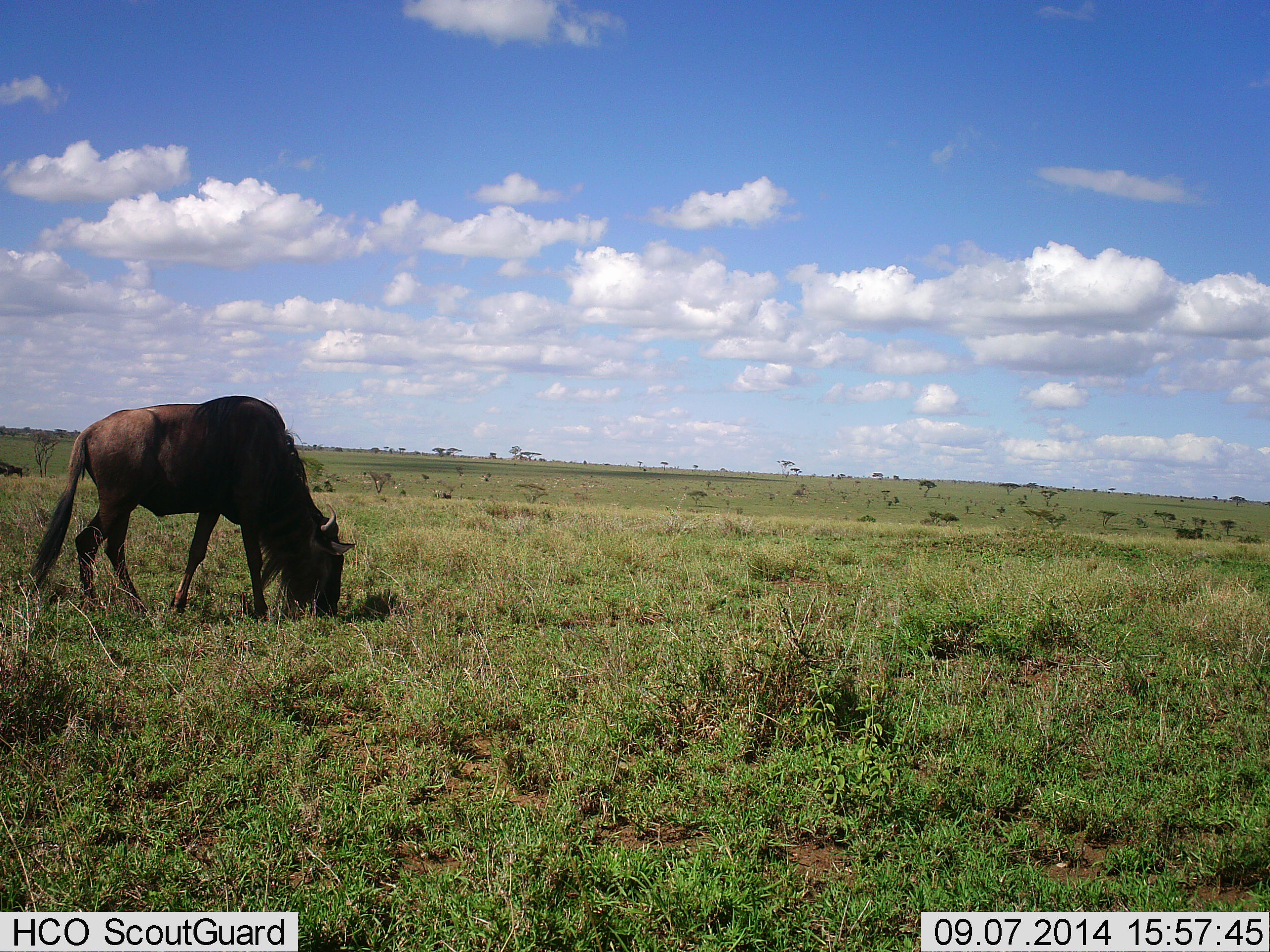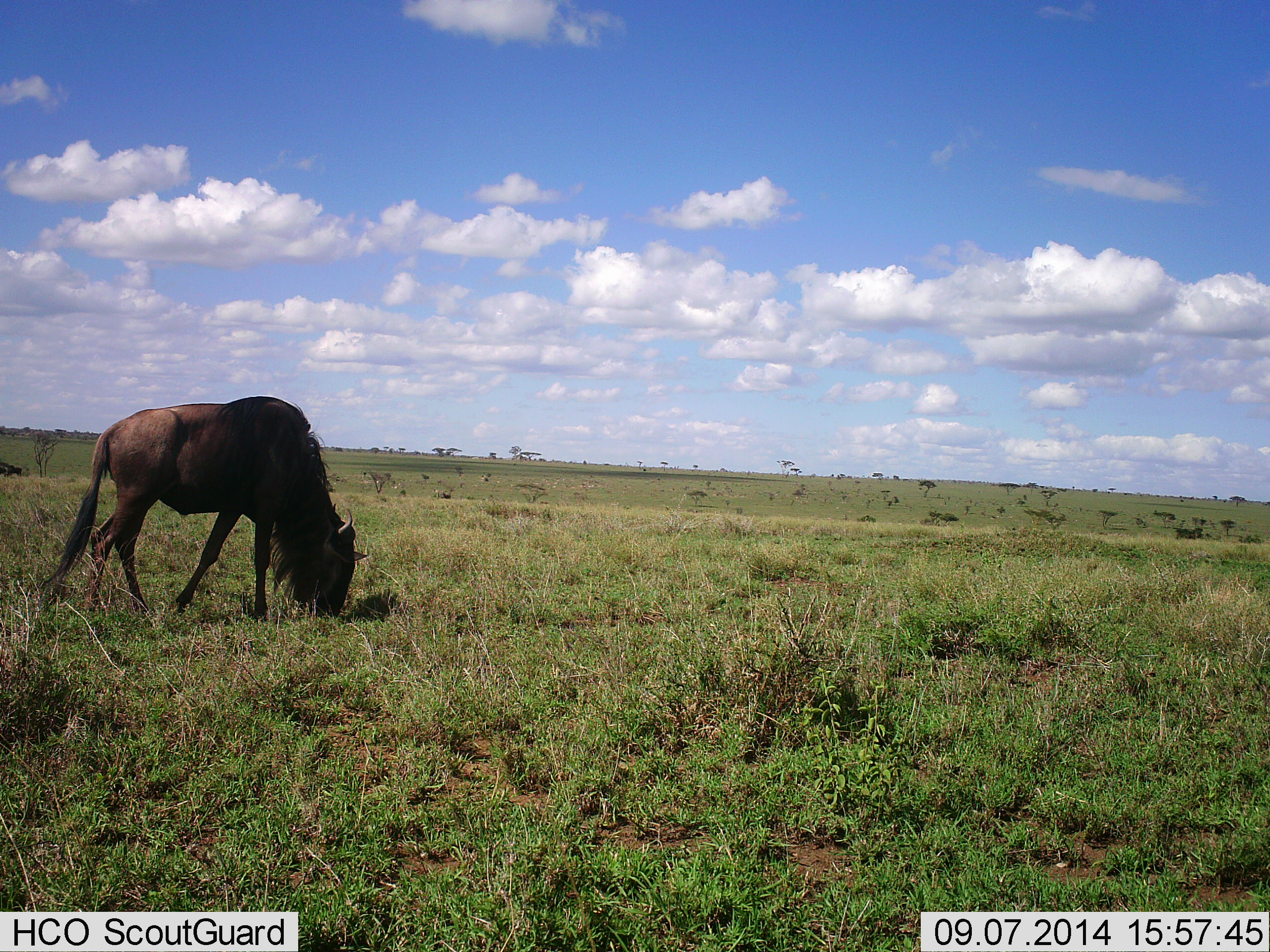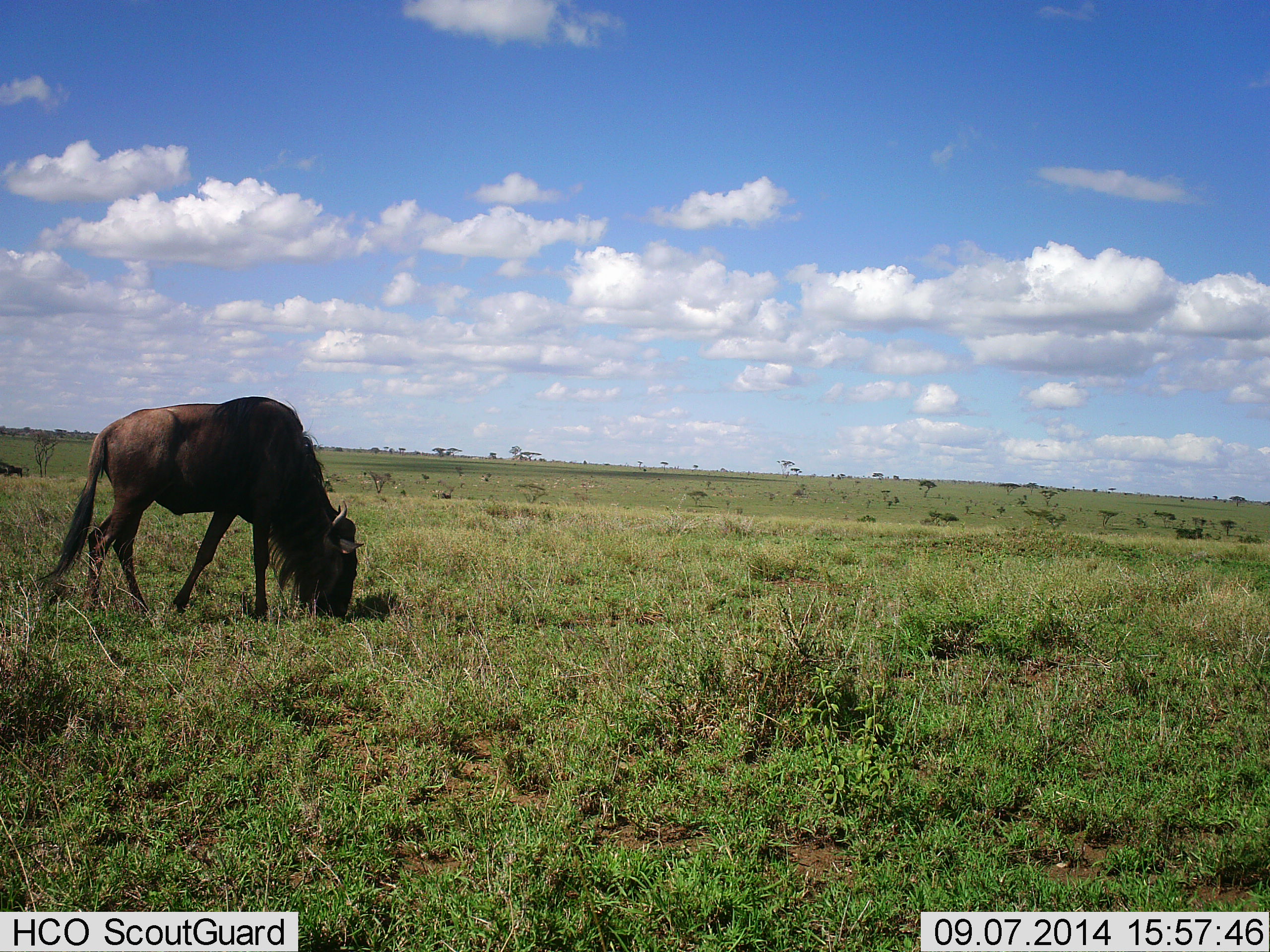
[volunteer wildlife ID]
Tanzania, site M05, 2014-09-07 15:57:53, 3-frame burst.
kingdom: Animalia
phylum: Chordata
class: Mammalia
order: Artiodactyla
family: Bovidae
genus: Connochaetes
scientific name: Connochaetes taurinus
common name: blue wildebeest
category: wildebeest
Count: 1.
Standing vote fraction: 20%.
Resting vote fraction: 0%.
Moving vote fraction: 0%.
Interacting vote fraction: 0%.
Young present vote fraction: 0%.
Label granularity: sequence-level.